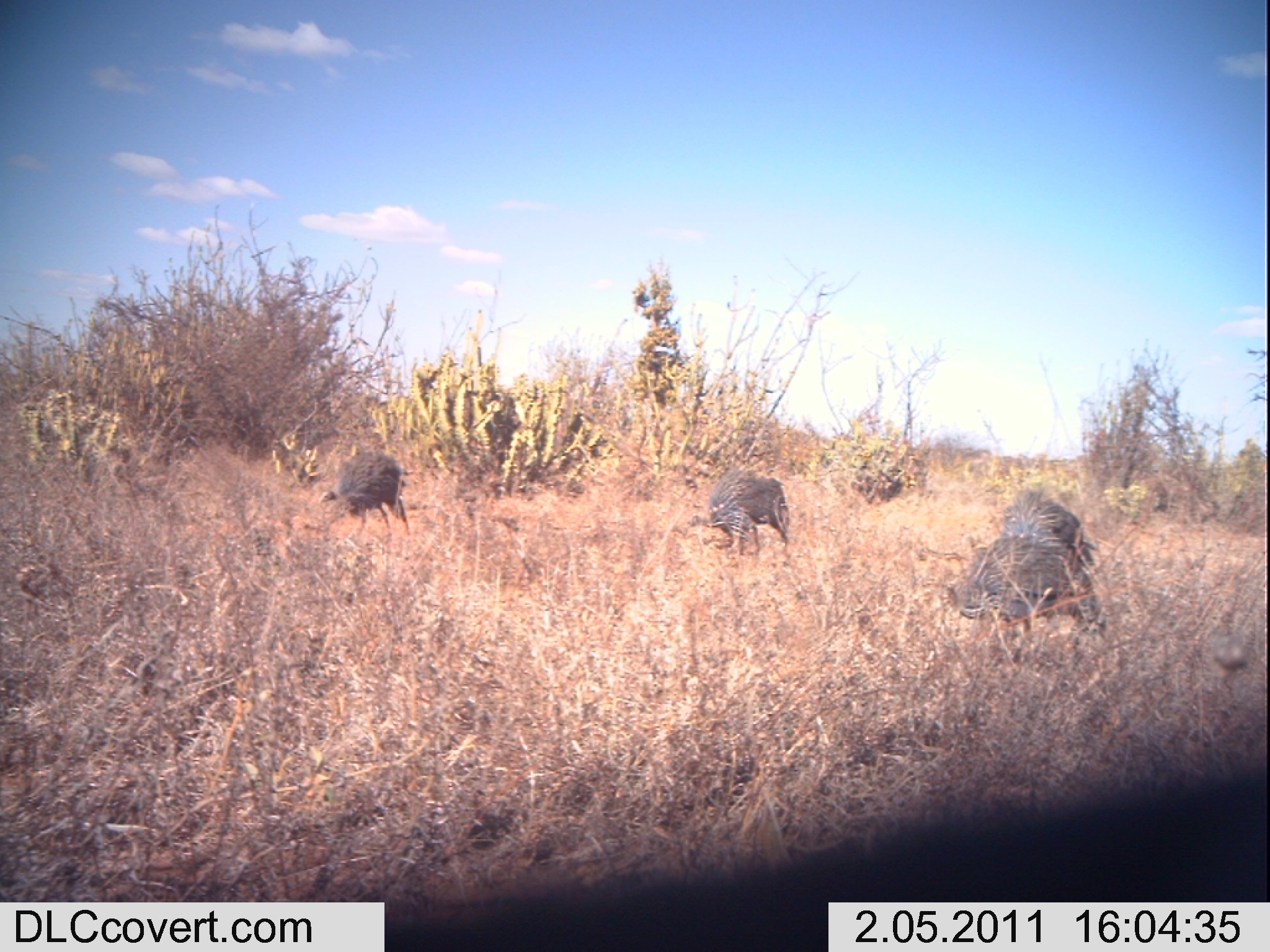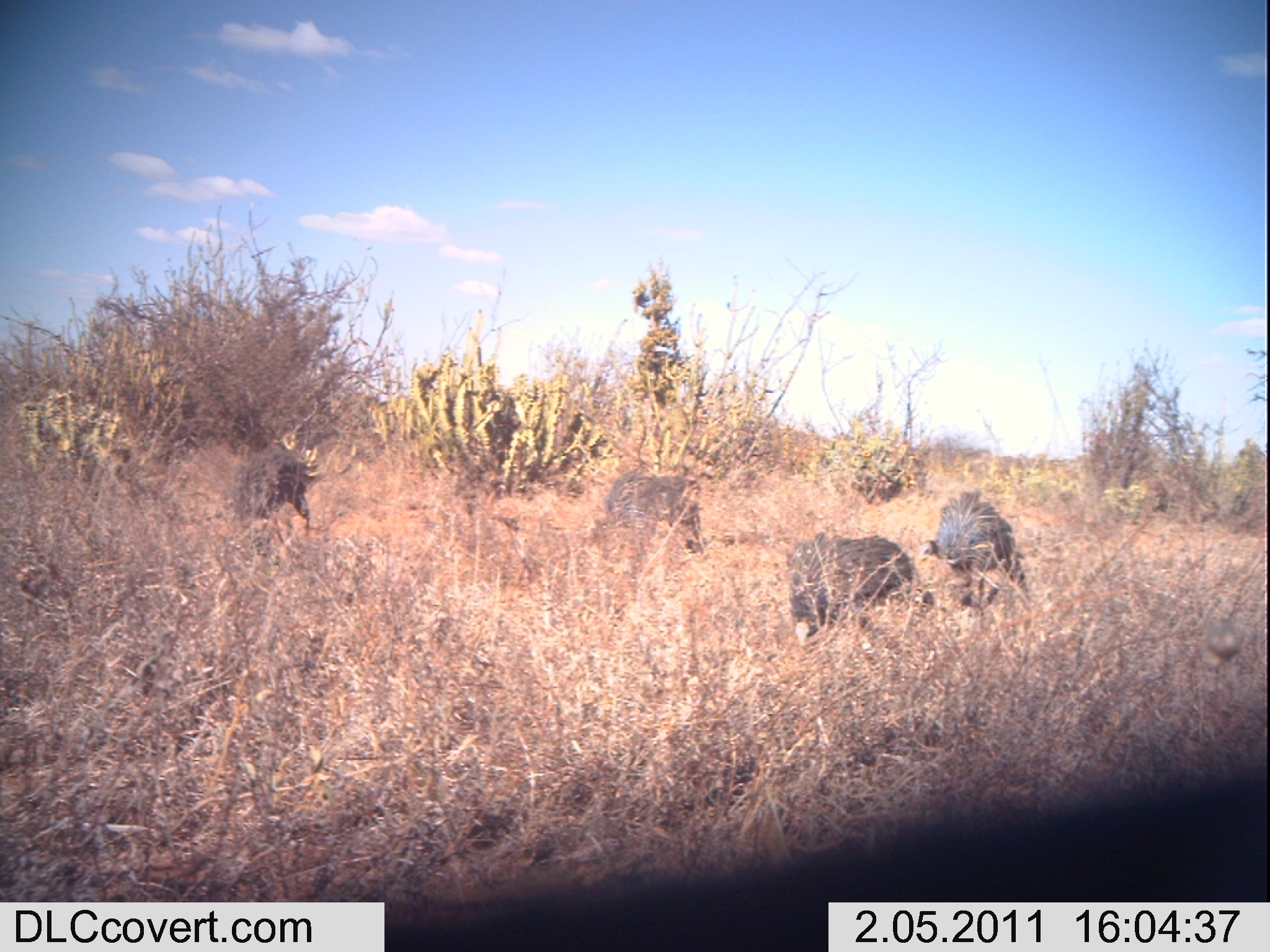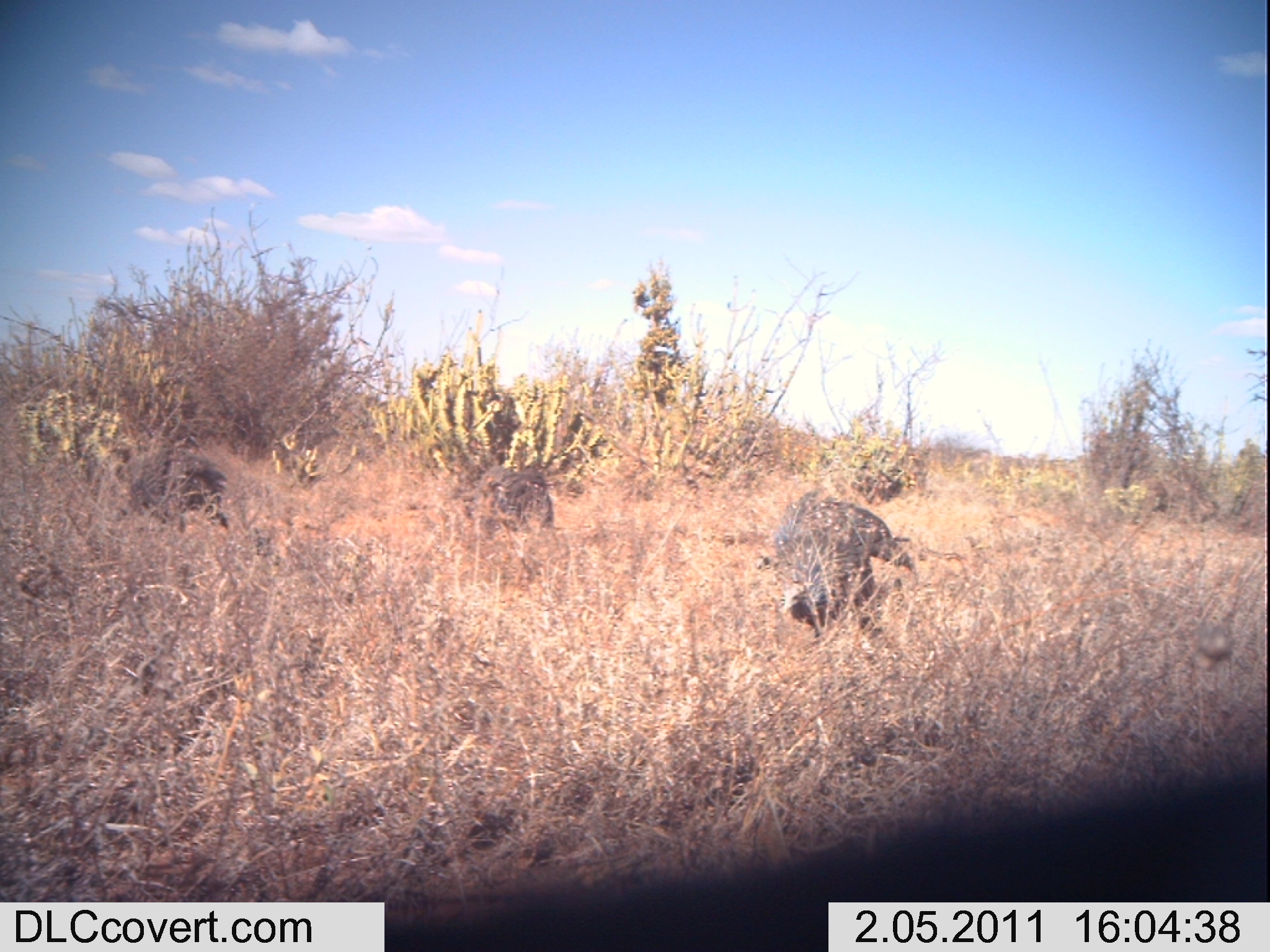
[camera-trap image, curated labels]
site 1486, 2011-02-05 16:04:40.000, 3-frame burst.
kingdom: Animalia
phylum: Chordata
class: Aves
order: Galliformes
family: Numididae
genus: Acryllium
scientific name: Acryllium vulturinum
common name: vulturine guineafowl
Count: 4.